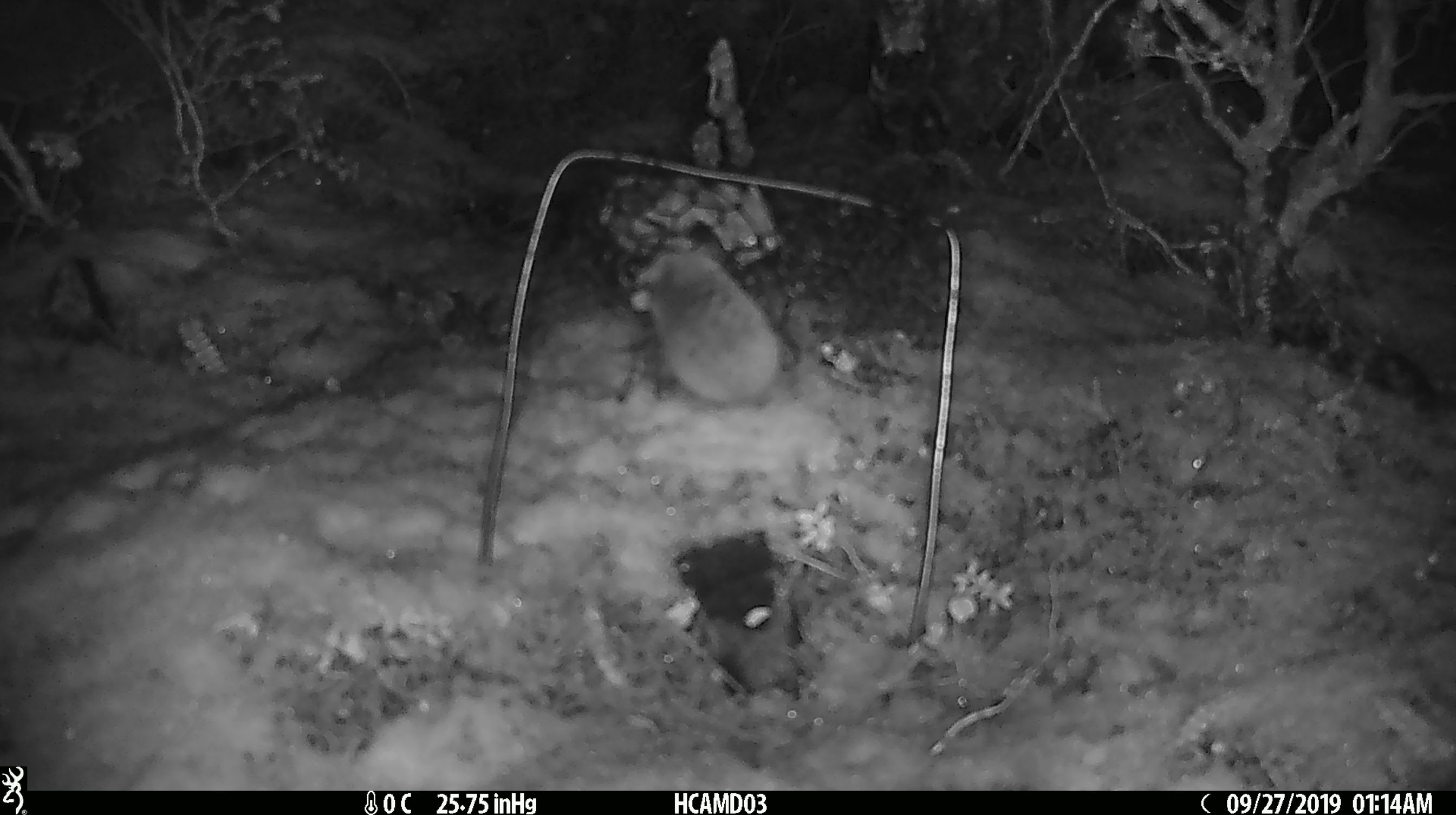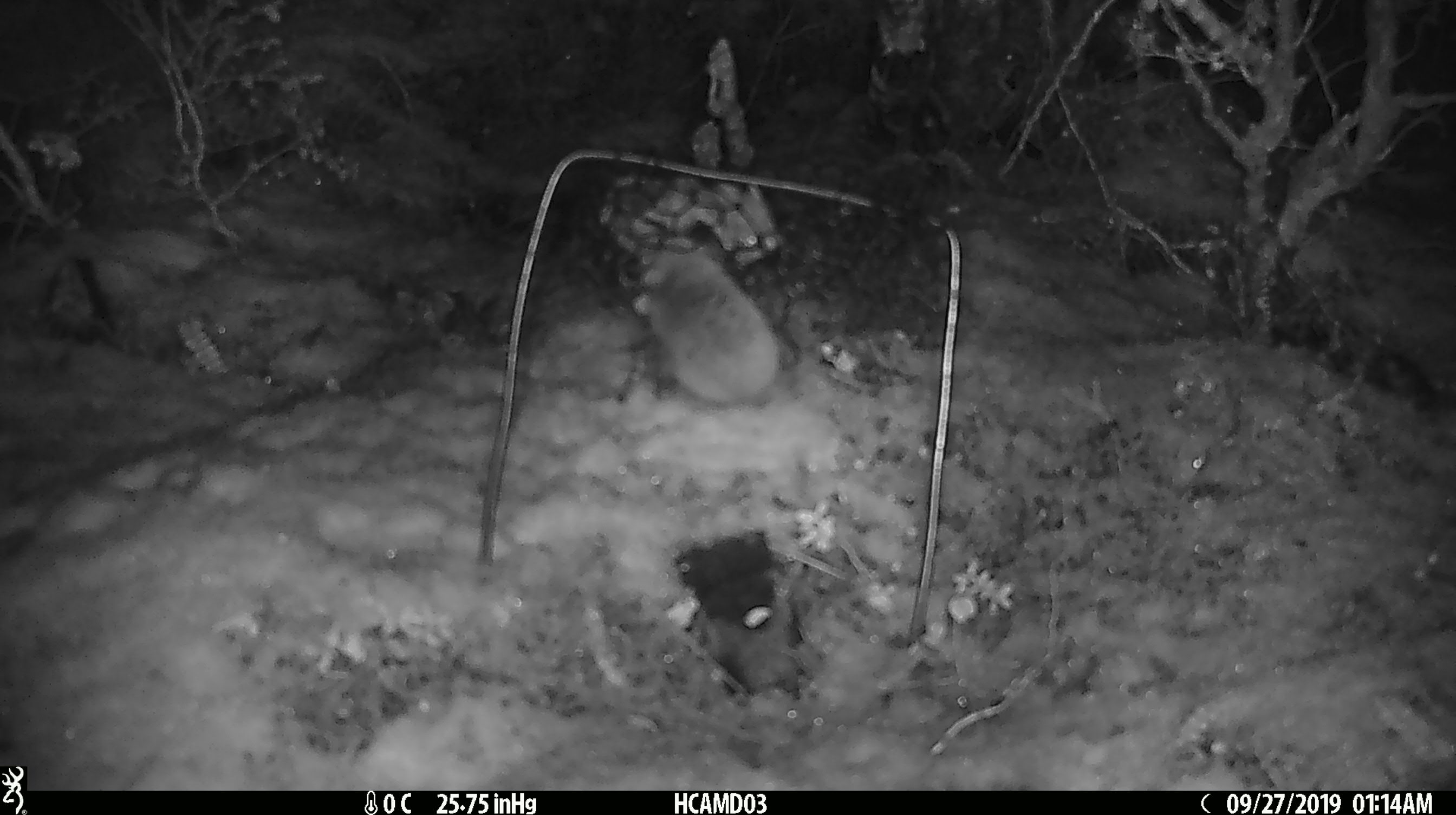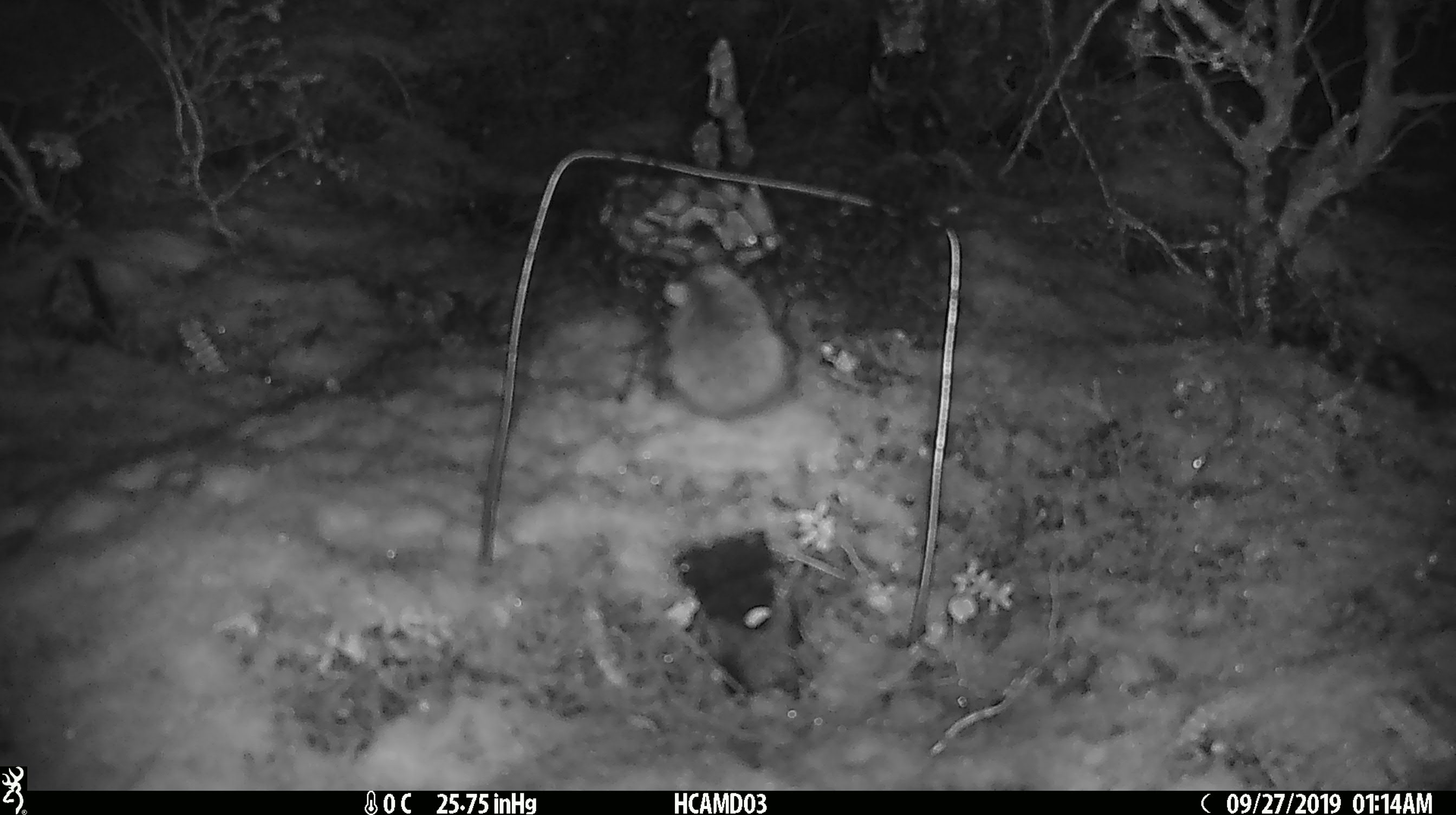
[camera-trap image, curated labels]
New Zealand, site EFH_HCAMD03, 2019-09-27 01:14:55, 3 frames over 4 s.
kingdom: Animalia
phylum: Chordata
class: Mammalia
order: Rodentia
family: Muridae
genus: Mus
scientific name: Mus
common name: mouse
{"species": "mouse (Mus)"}